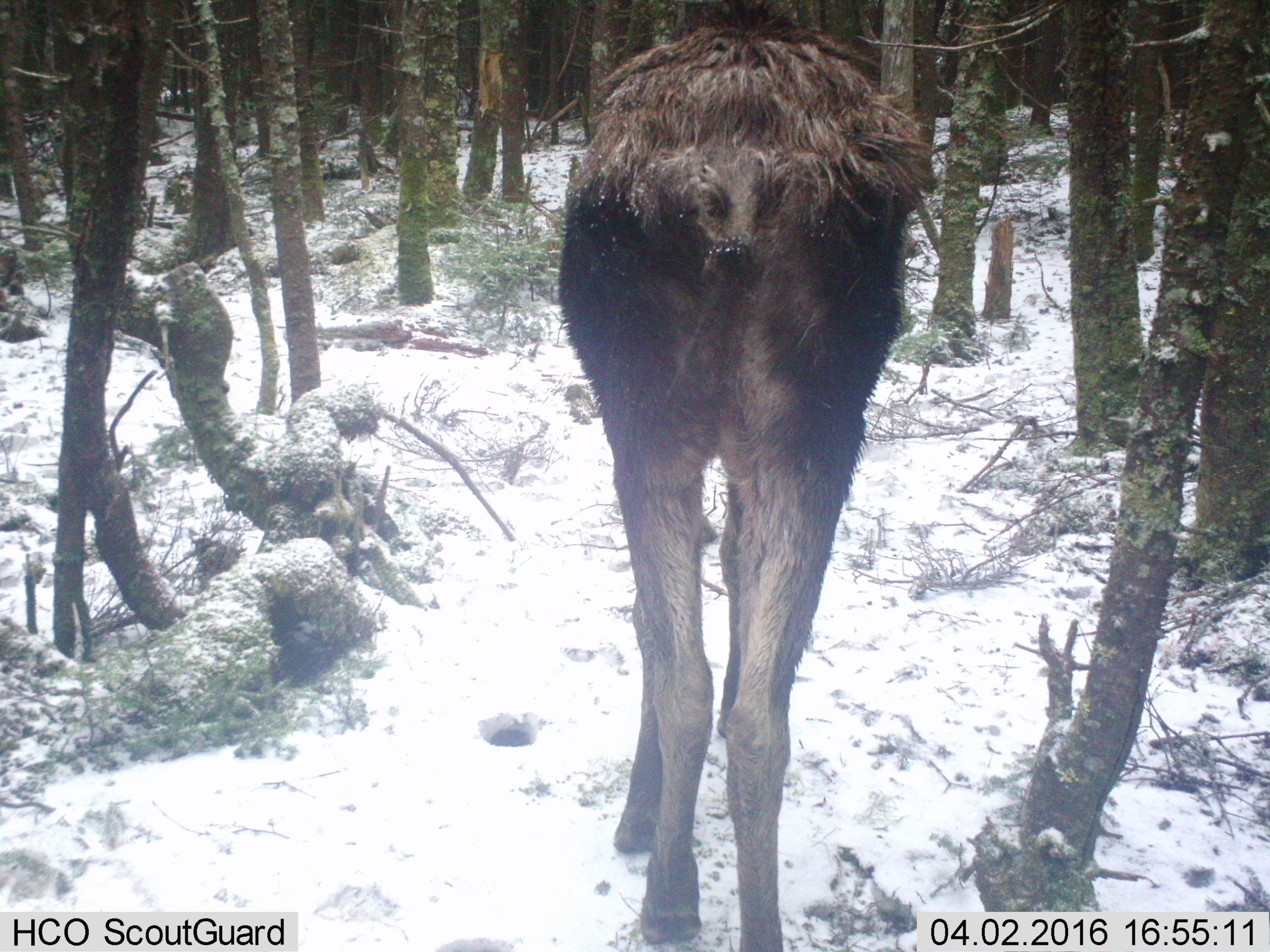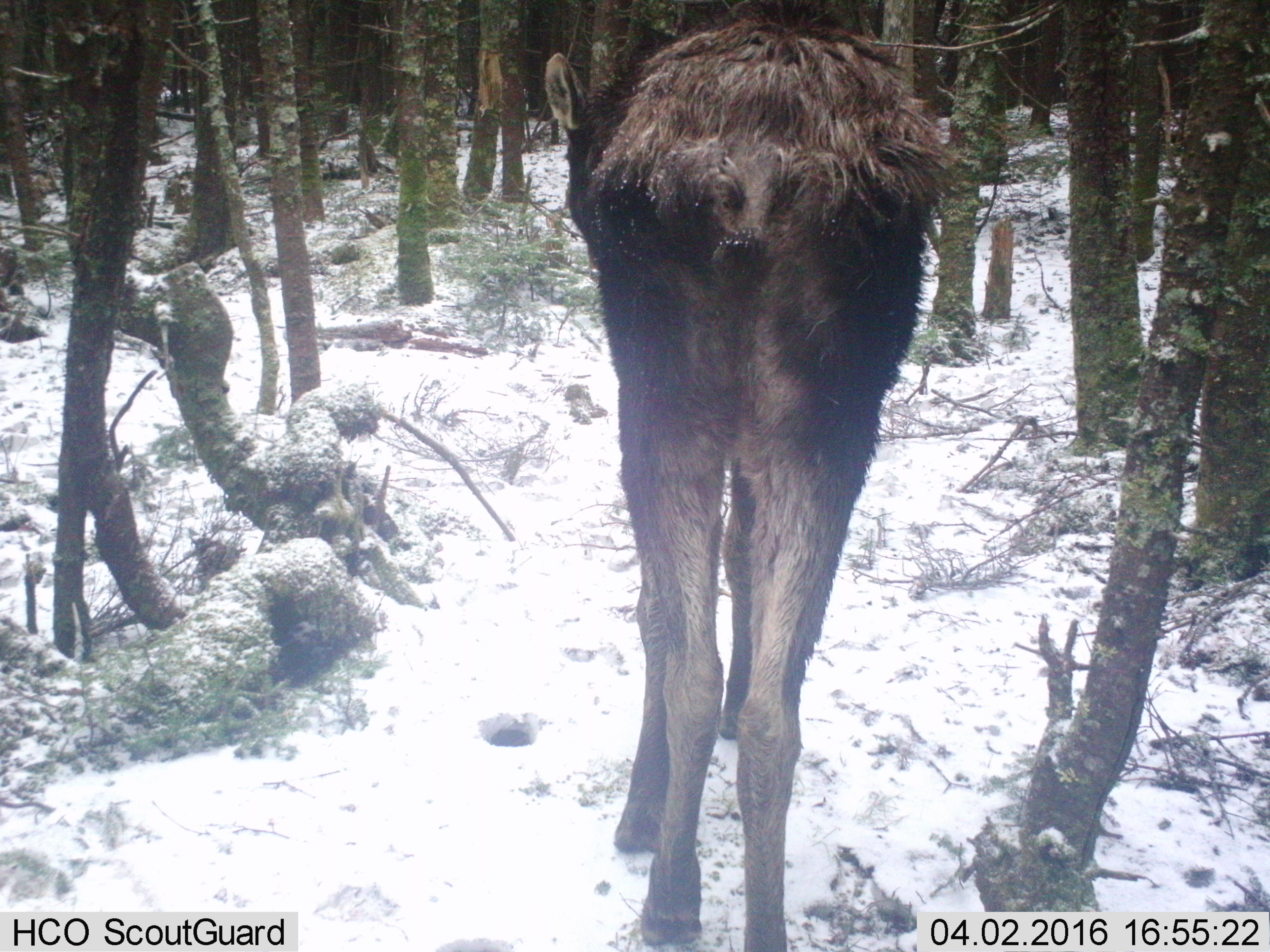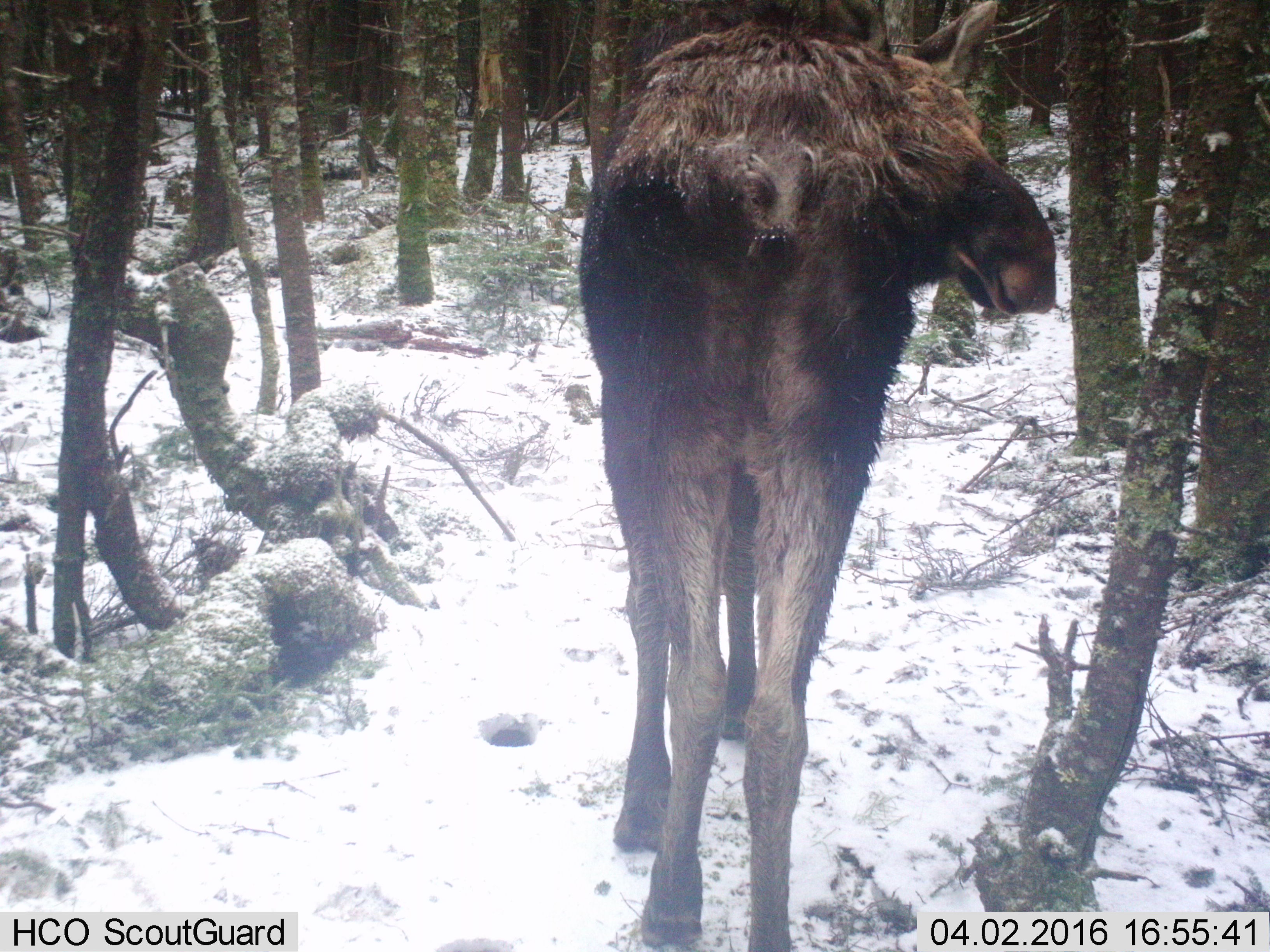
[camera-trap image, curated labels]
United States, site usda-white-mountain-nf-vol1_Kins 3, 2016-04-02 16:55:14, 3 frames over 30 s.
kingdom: Animalia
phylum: Chordata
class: Mammalia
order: Artiodactyla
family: Cervidae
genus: Alces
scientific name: Alces alces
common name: moose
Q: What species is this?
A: Moose (Alces alces).